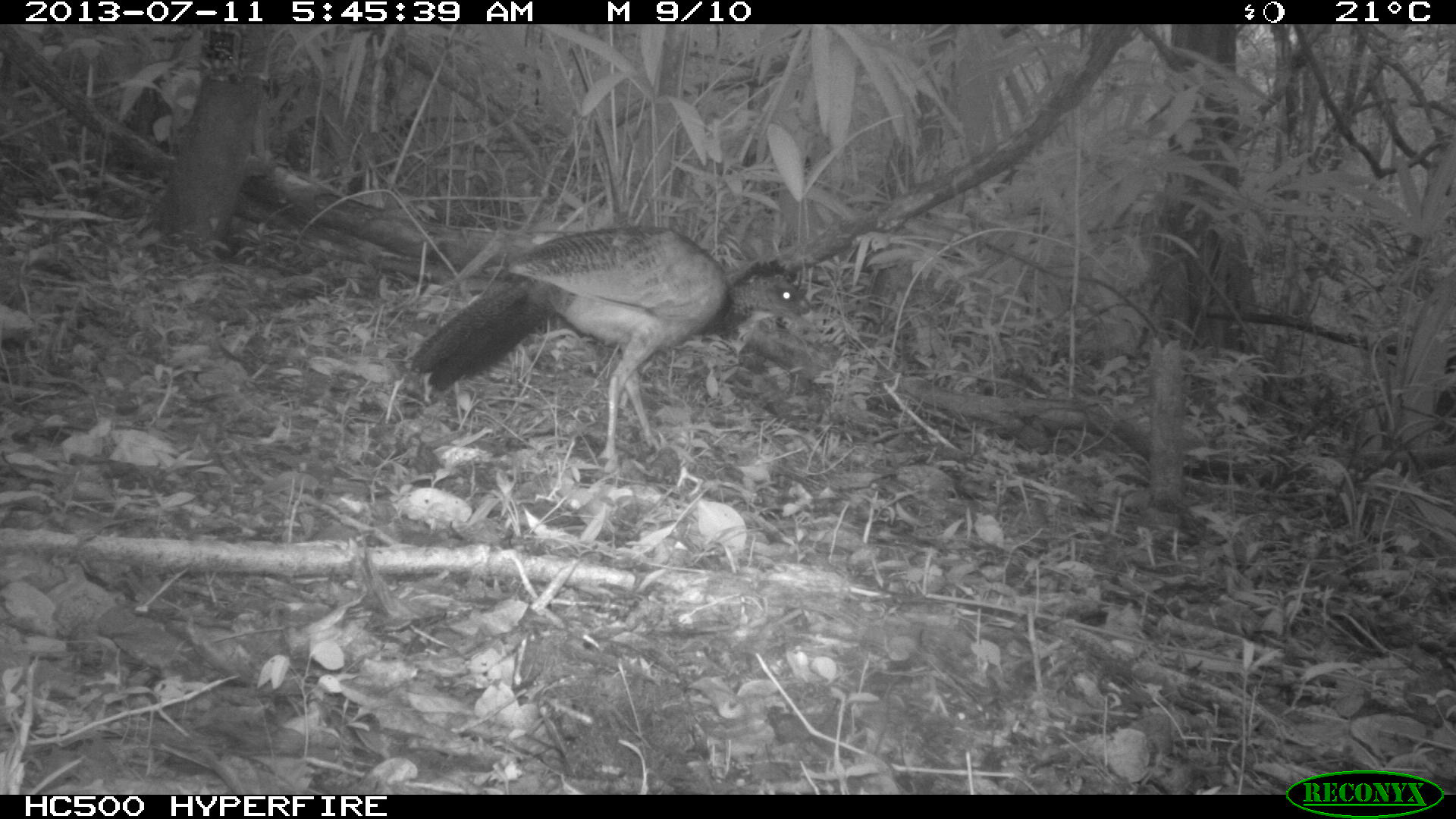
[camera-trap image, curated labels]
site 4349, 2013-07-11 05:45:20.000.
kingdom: Animalia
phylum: Chordata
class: Aves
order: Galliformes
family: Cracidae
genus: Crax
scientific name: Crax rubra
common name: great curassow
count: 1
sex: female